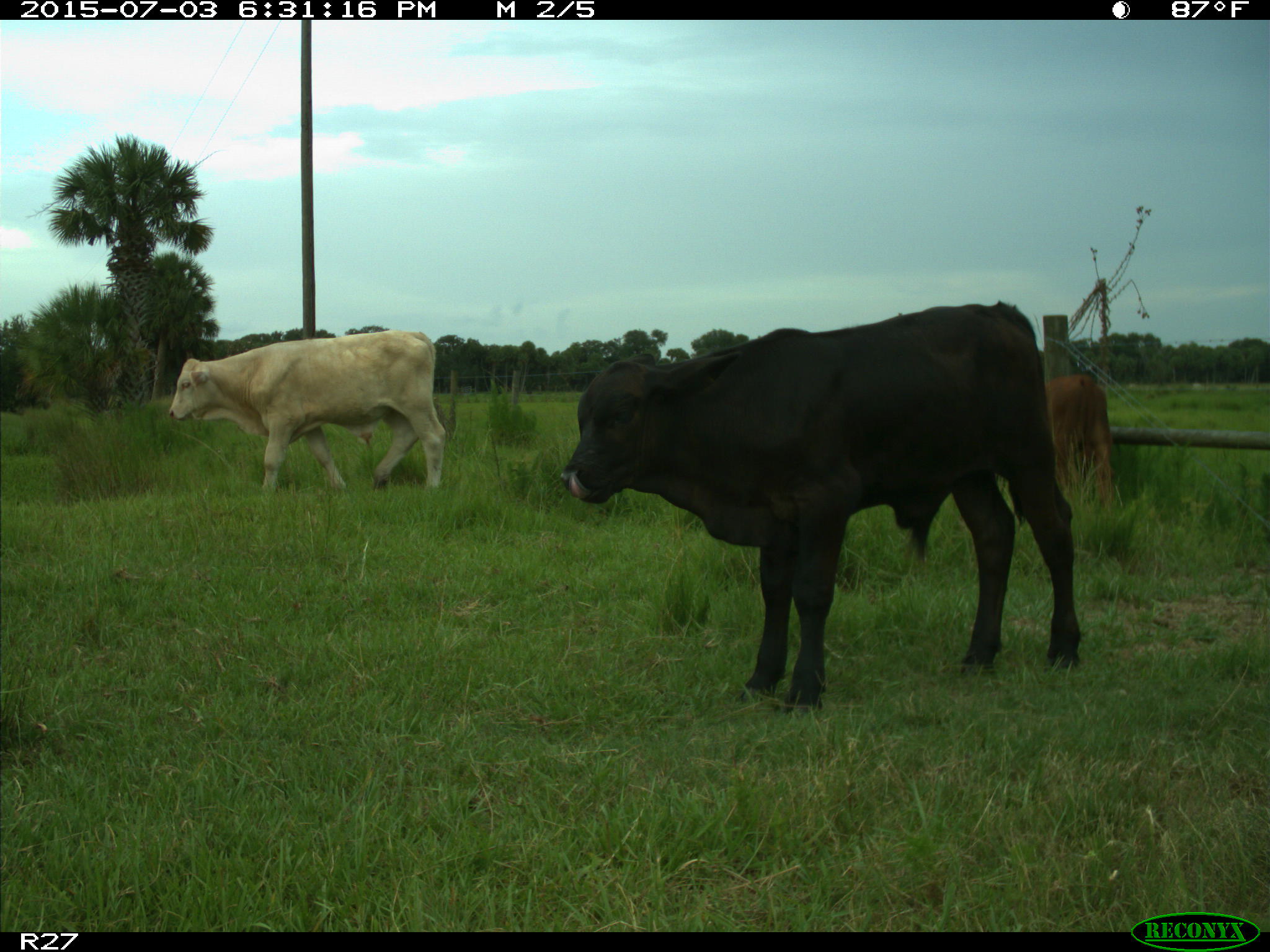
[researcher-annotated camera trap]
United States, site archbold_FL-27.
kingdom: Animalia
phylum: Chordata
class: Mammalia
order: Artiodactyla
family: Bovidae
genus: Bos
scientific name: Bos taurus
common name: domestic cow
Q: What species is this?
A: Bos taurus (domestic cow).